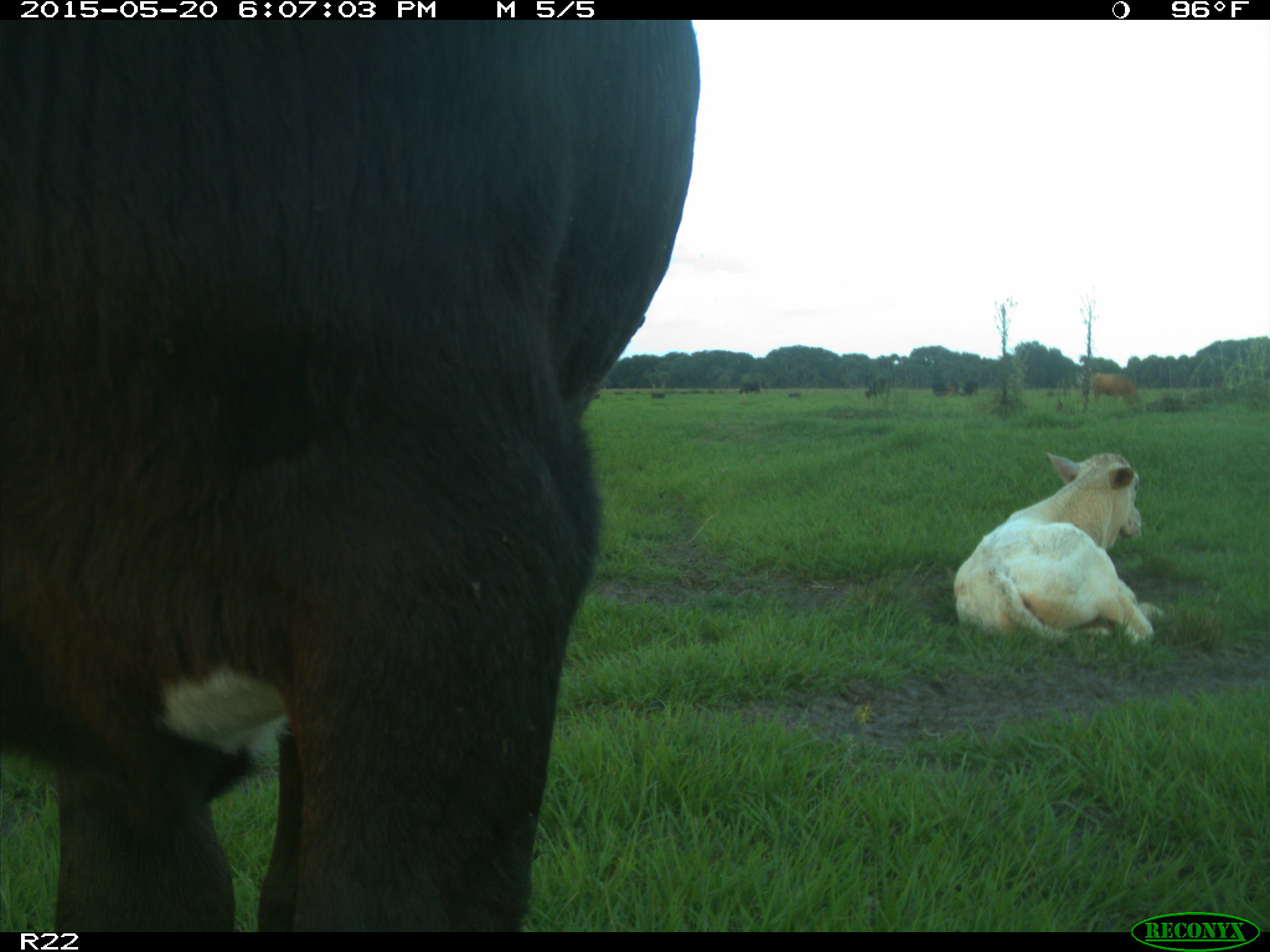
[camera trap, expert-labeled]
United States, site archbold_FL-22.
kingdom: Animalia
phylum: Chordata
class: Mammalia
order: Artiodactyla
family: Bovidae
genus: Bos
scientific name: Bos taurus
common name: domestic cow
Bos taurus (domestic cow).